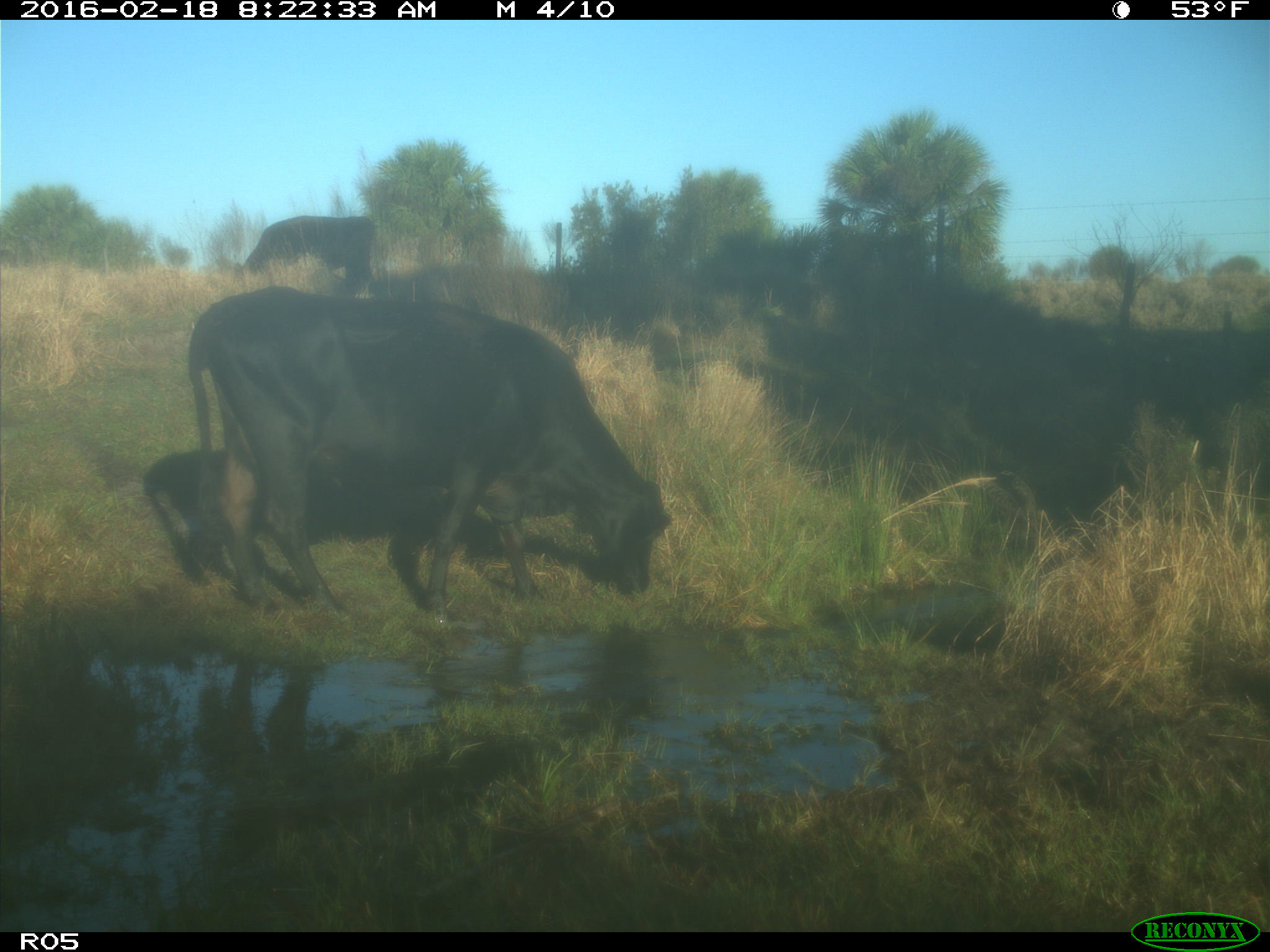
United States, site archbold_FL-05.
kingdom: Animalia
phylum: Chordata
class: Mammalia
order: Artiodactyla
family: Bovidae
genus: Bos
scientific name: Bos taurus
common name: domestic cow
Bos taurus (domestic cow).